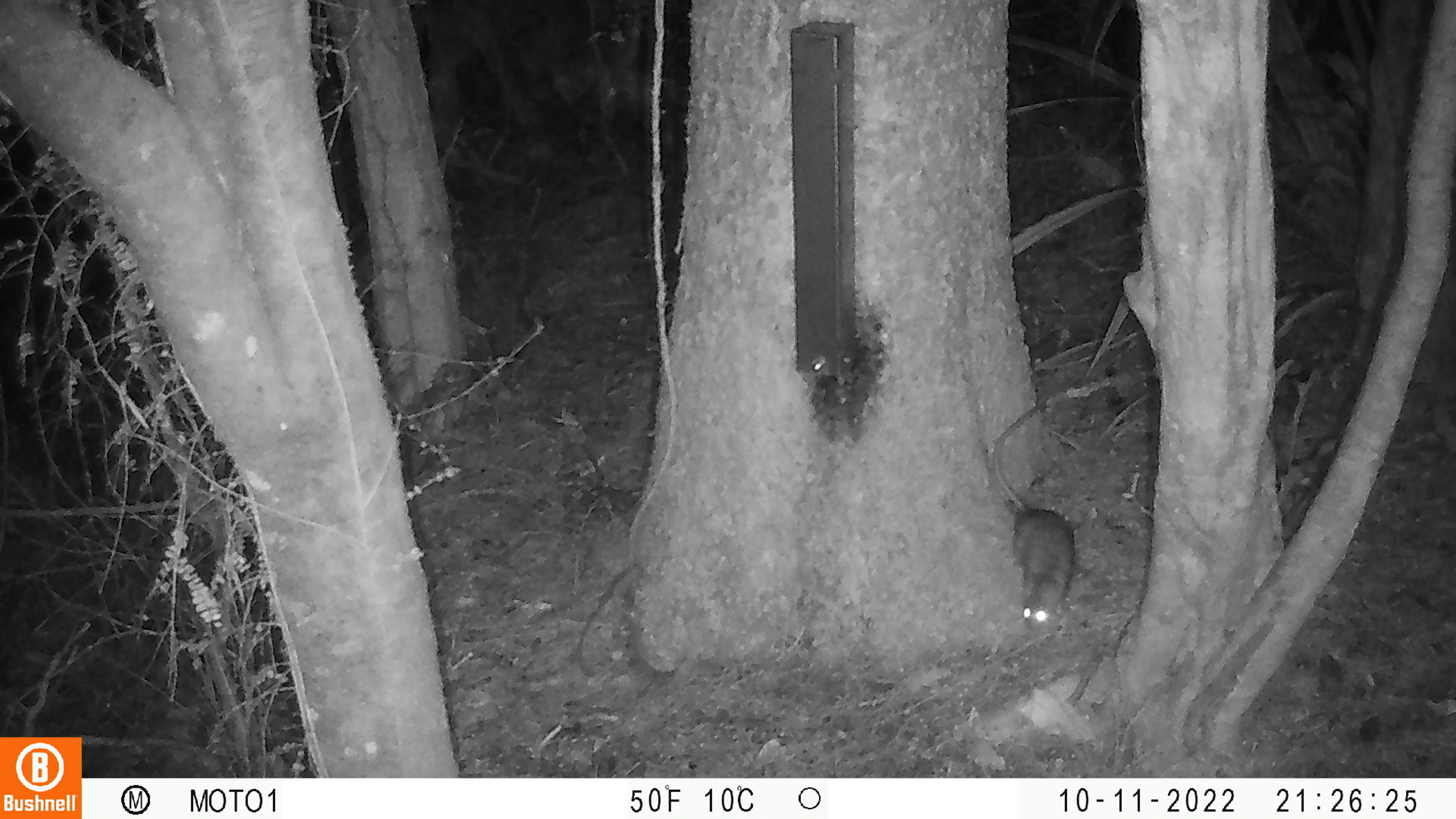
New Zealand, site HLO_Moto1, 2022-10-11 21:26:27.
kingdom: Animalia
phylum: Chordata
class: Mammalia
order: Rodentia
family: Muridae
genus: Rattus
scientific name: Rattus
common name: rat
Rat (Rattus).